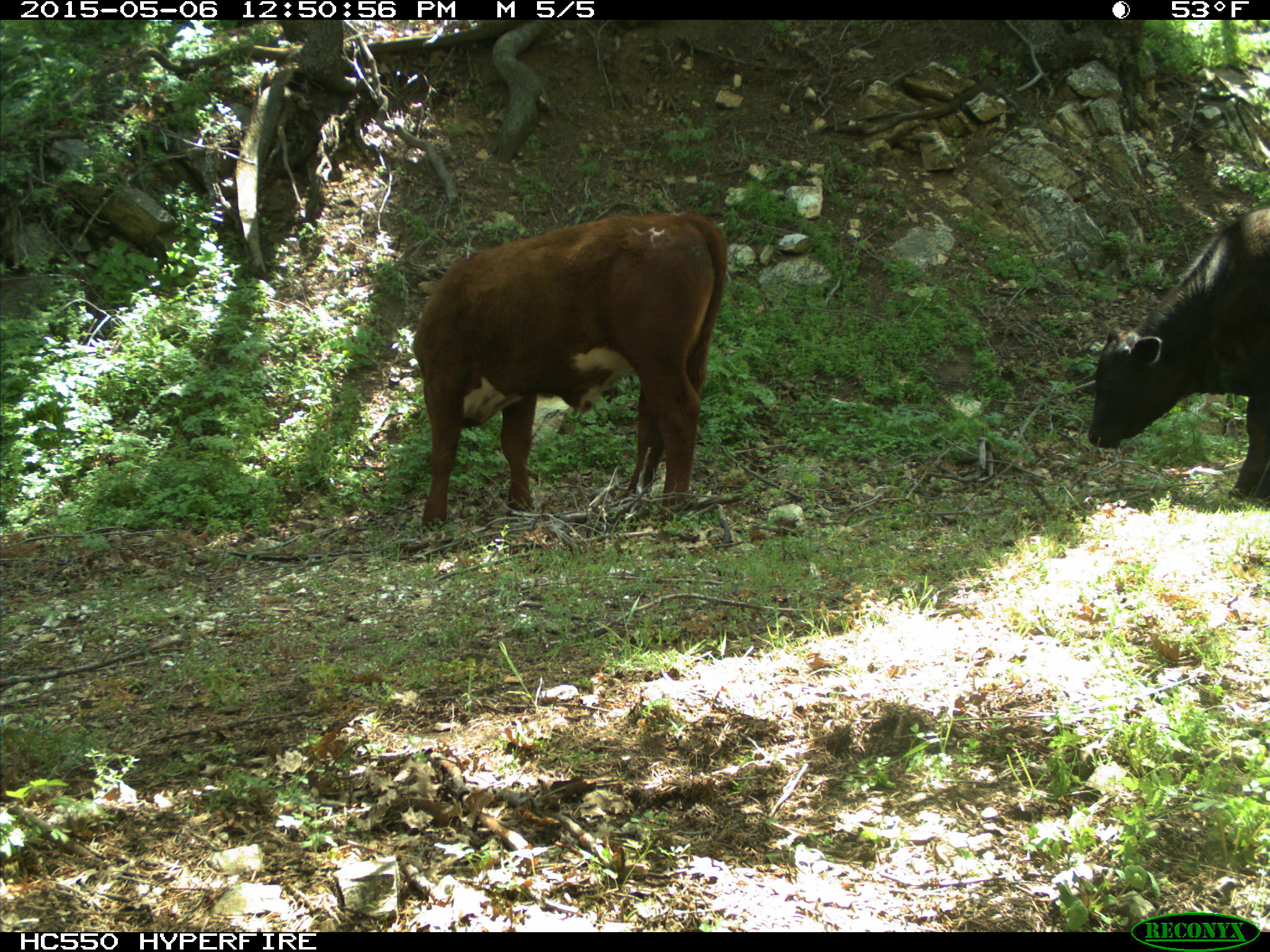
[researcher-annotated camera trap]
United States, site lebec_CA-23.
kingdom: Animalia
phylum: Chordata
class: Mammalia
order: Artiodactyla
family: Bovidae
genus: Bos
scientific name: Bos taurus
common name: domestic cow